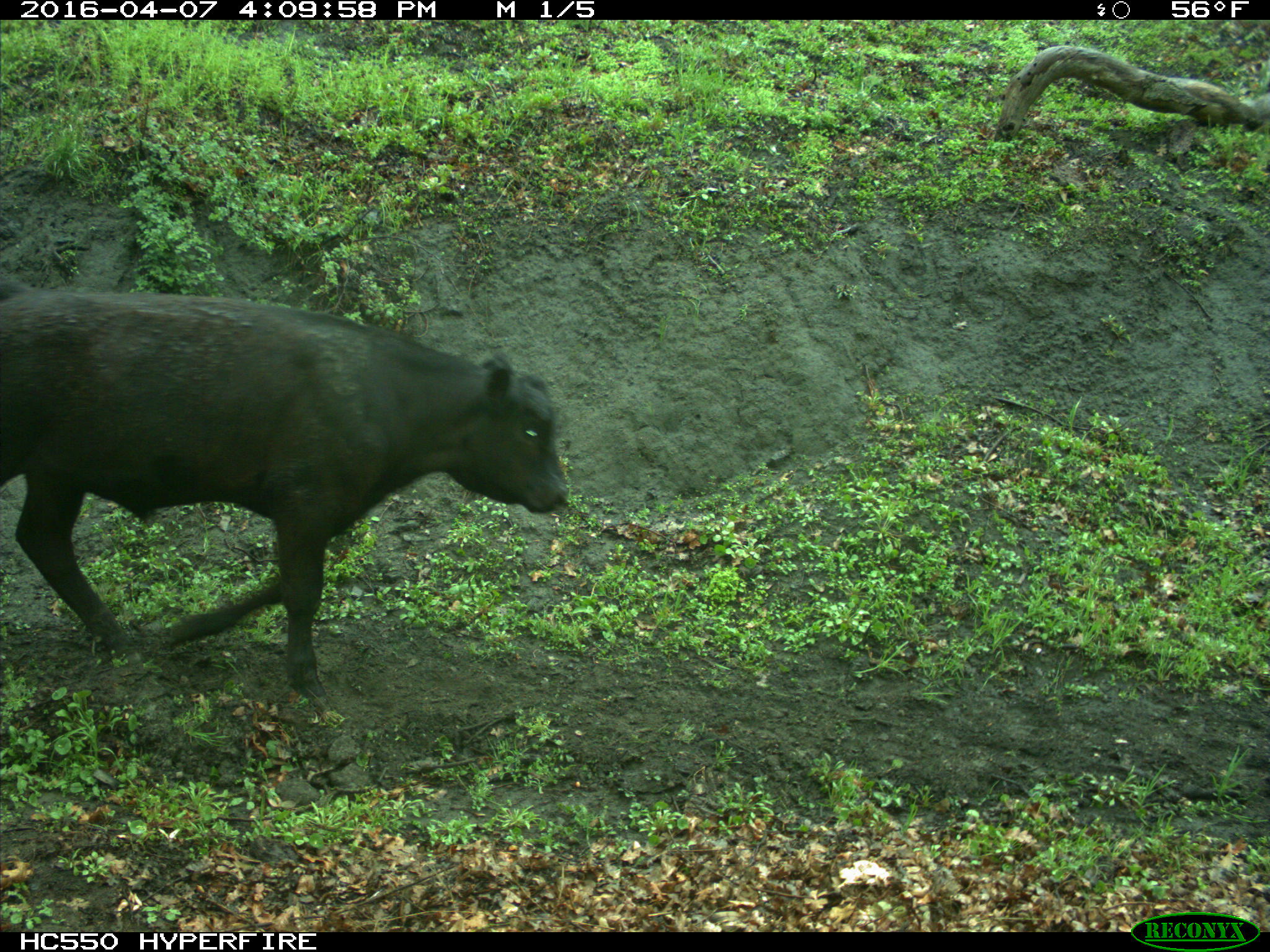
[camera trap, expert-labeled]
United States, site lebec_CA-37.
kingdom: Animalia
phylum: Chordata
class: Mammalia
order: Artiodactyla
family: Bovidae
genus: Bos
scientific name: Bos taurus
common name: domestic cow